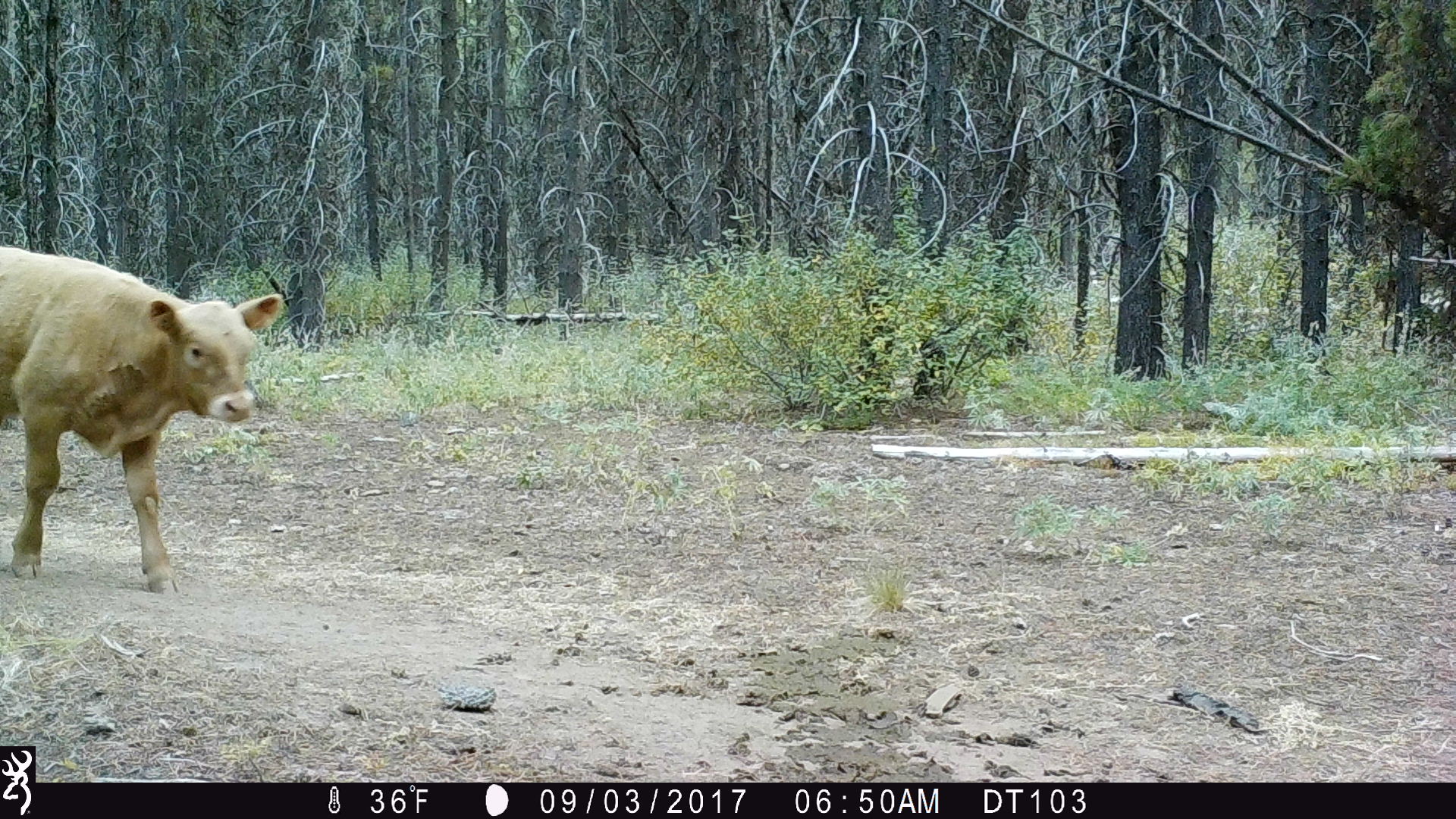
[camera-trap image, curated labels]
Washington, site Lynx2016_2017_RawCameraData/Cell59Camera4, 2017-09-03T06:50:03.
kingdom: Animalia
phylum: Chordata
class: Mammalia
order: Artiodactyla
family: Bovidae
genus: Bos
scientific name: Bos taurus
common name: domestic cattle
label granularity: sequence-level